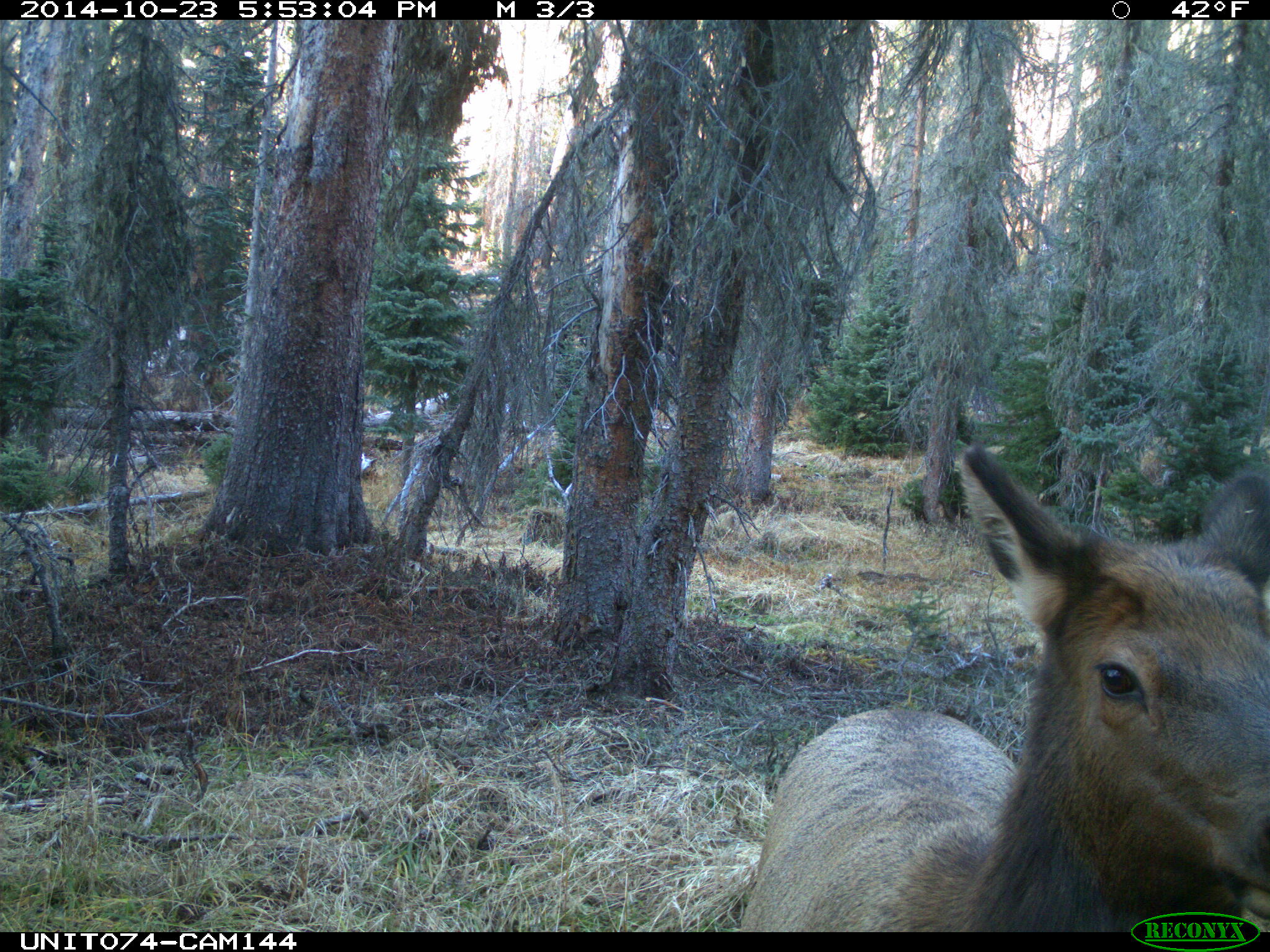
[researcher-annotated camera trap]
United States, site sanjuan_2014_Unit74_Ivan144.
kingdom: Animalia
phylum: Chordata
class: Mammalia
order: Artiodactyla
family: Cervidae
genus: Cervus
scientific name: Cervus elaphus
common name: red deer